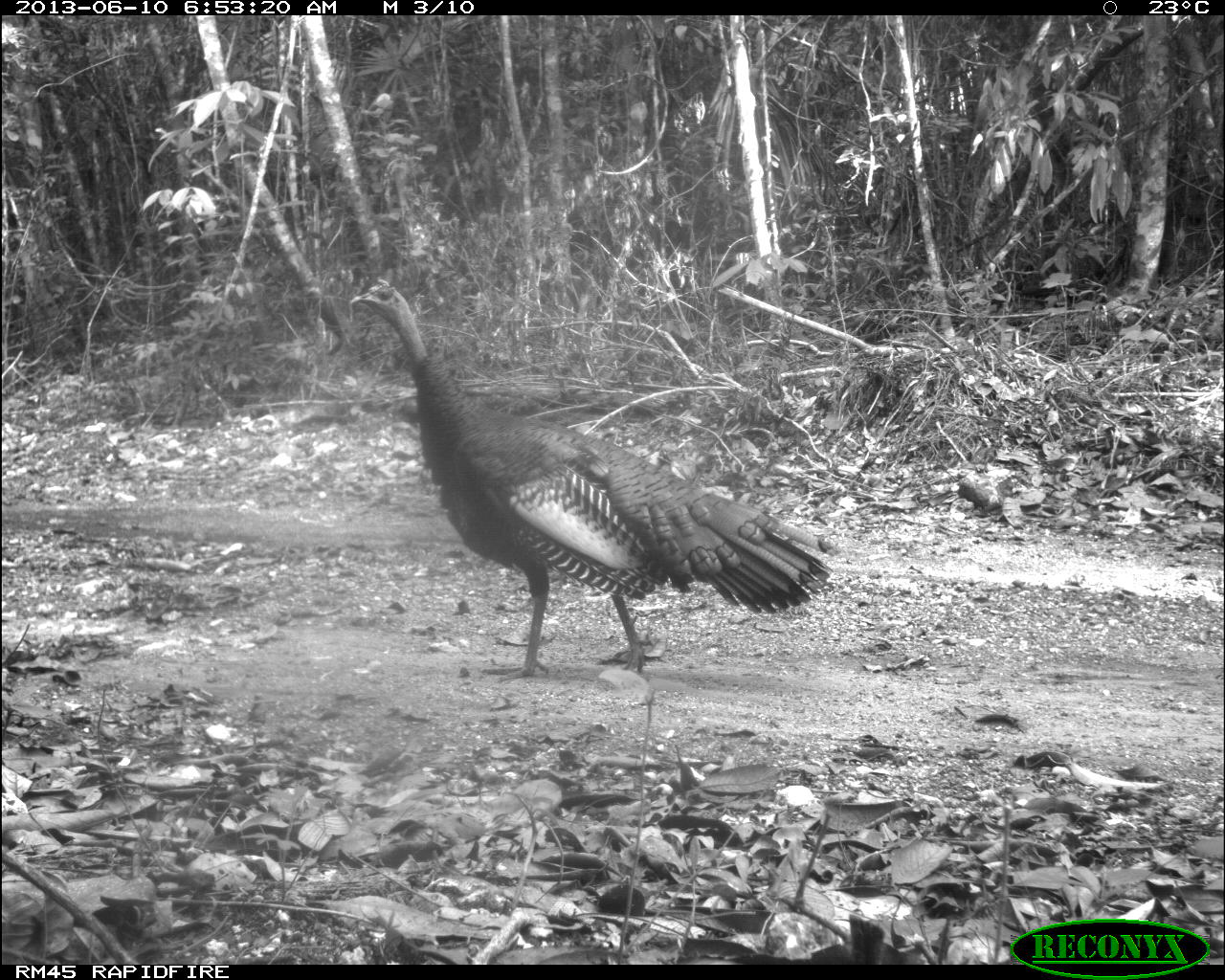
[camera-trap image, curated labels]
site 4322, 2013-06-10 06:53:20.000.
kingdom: Animalia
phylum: Chordata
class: Aves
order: Galliformes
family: Phasianidae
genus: Meleagris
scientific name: Meleagris ocellata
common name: ocellated turkey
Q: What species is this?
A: Meleagris ocellata (ocellated turkey).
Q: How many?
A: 1.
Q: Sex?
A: Male.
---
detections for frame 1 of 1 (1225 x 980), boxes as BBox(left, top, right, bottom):
meleagris ocellata: BBox(349, 276, 832, 682)